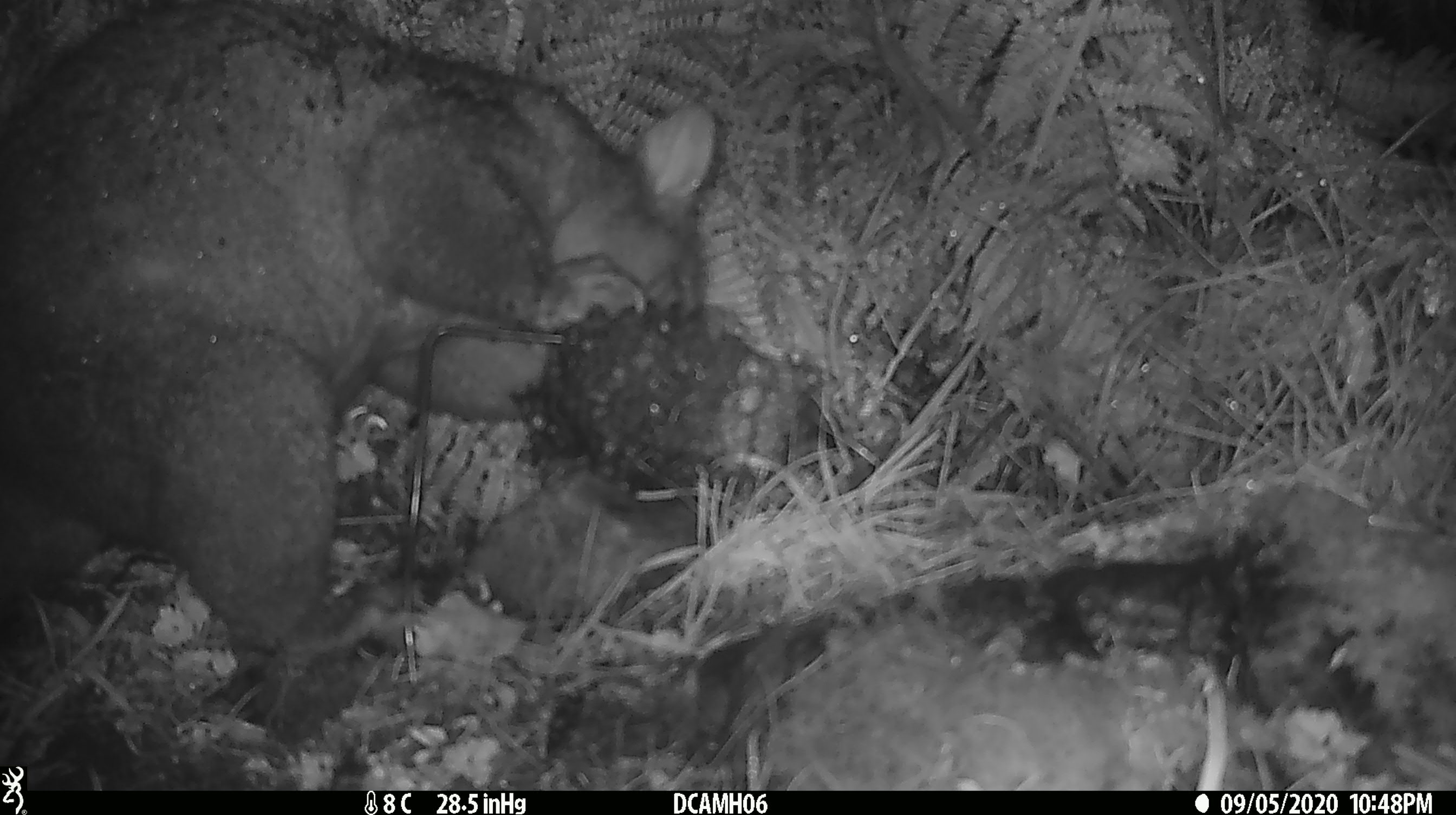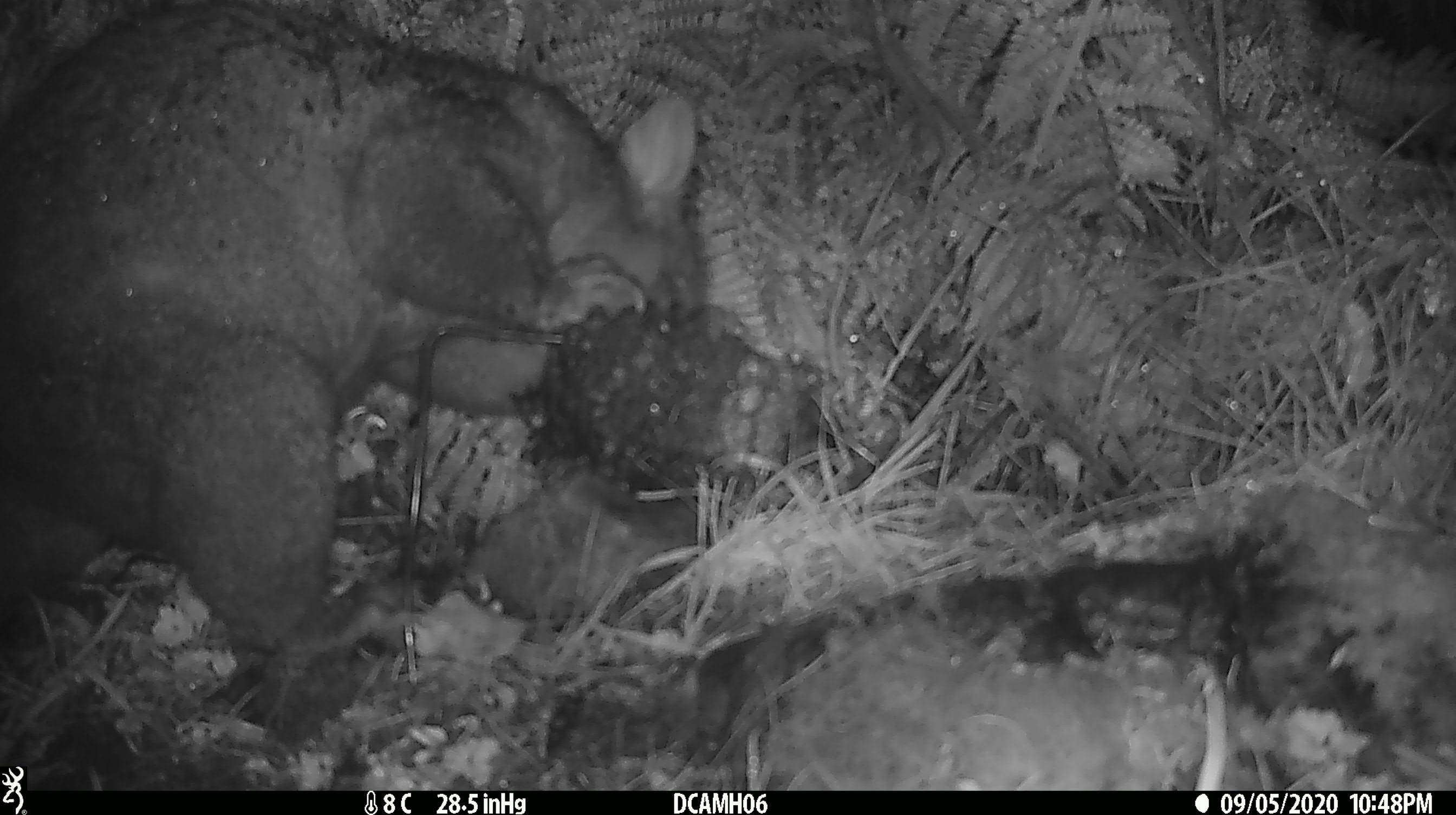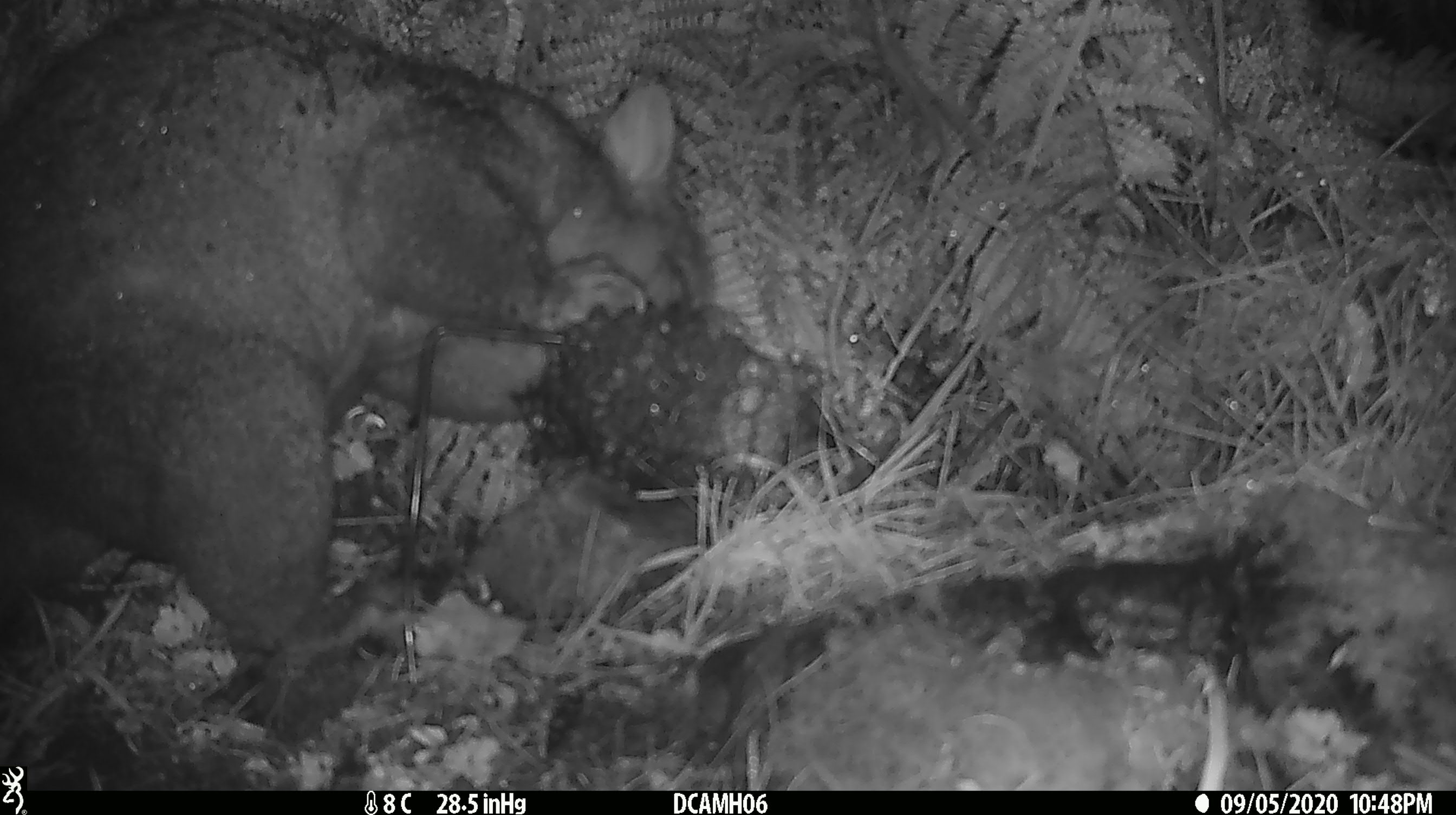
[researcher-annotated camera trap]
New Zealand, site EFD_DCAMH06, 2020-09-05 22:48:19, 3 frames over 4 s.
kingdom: Animalia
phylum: Chordata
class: Mammalia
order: Diprotodontia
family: Phalangeridae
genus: Trichosurus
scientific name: Trichosurus vulpecula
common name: common brushtail possum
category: possum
Possum (common brushtail possum) (Trichosurus vulpecula).